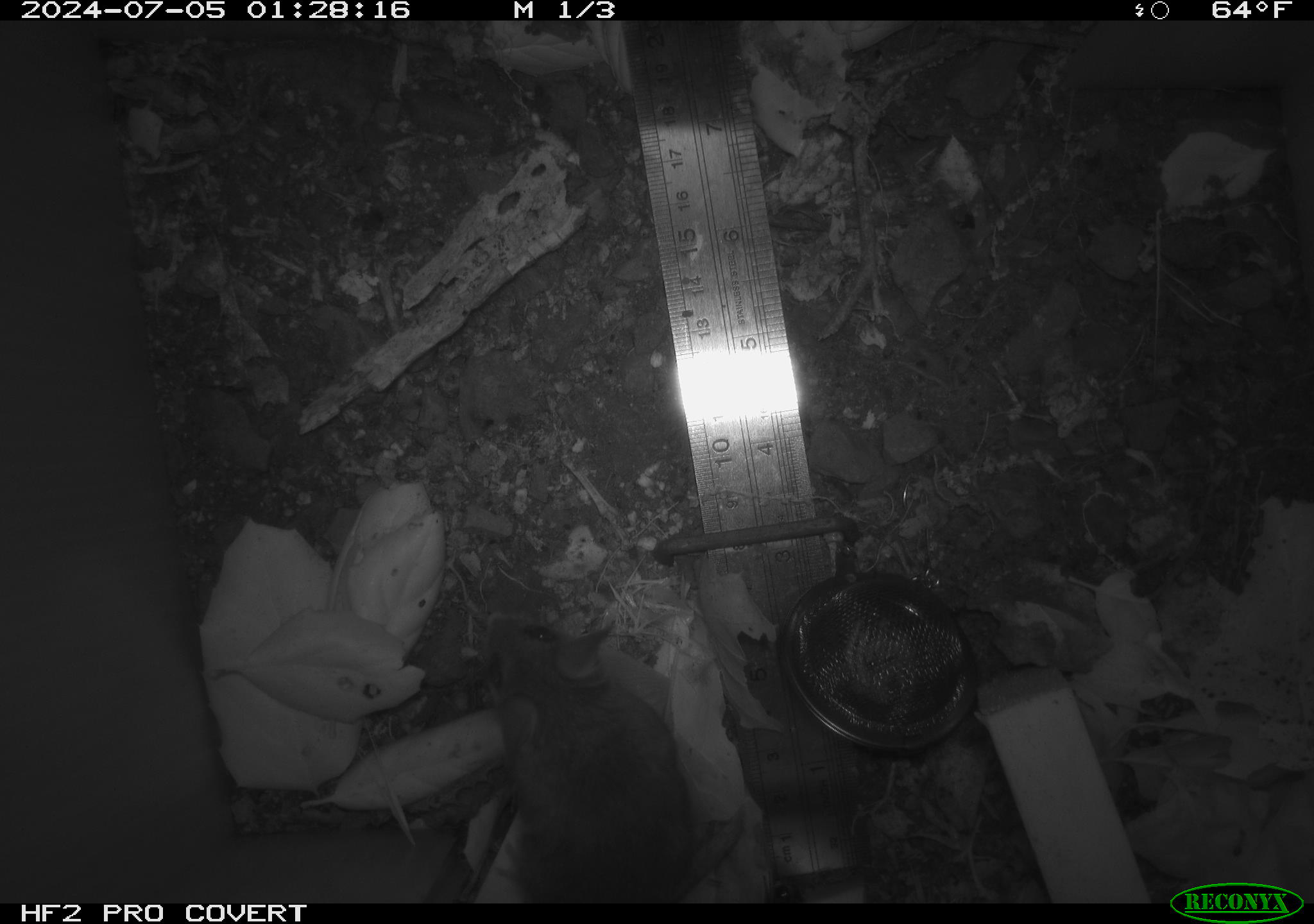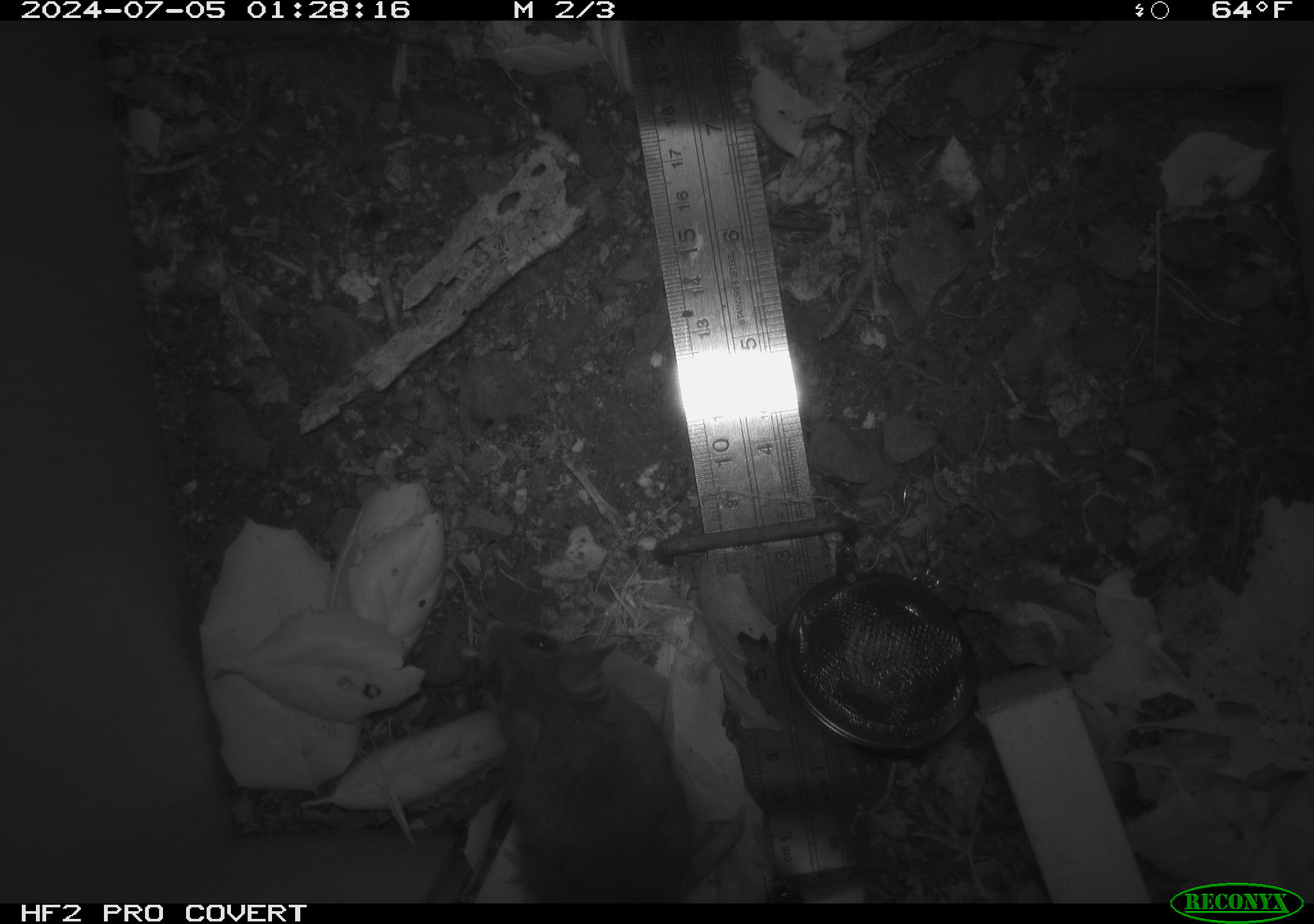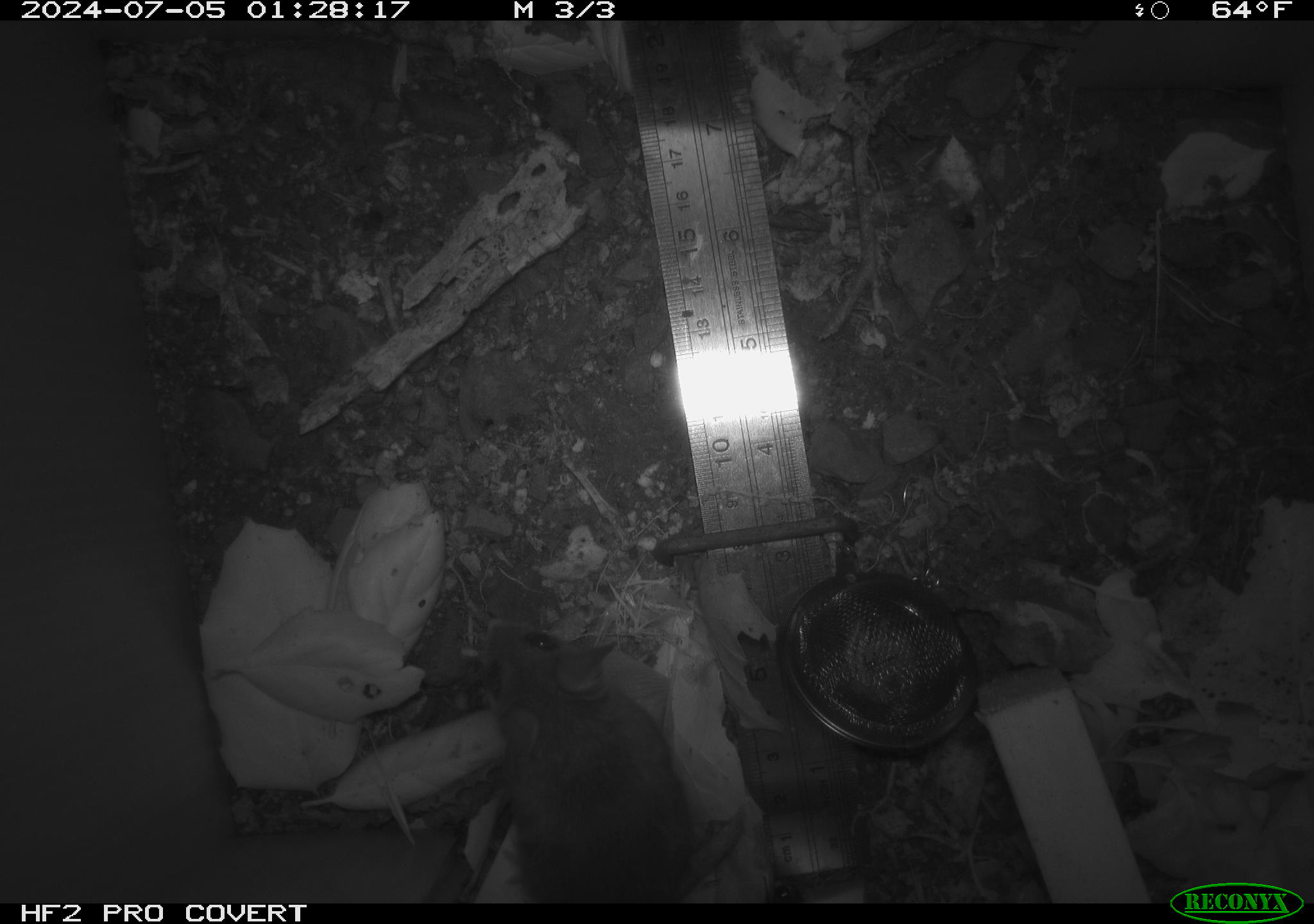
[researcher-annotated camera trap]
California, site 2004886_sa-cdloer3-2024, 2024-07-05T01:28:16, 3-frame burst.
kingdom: Animalia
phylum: Chordata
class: Mammalia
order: Rodentia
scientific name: Rodentia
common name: rodent